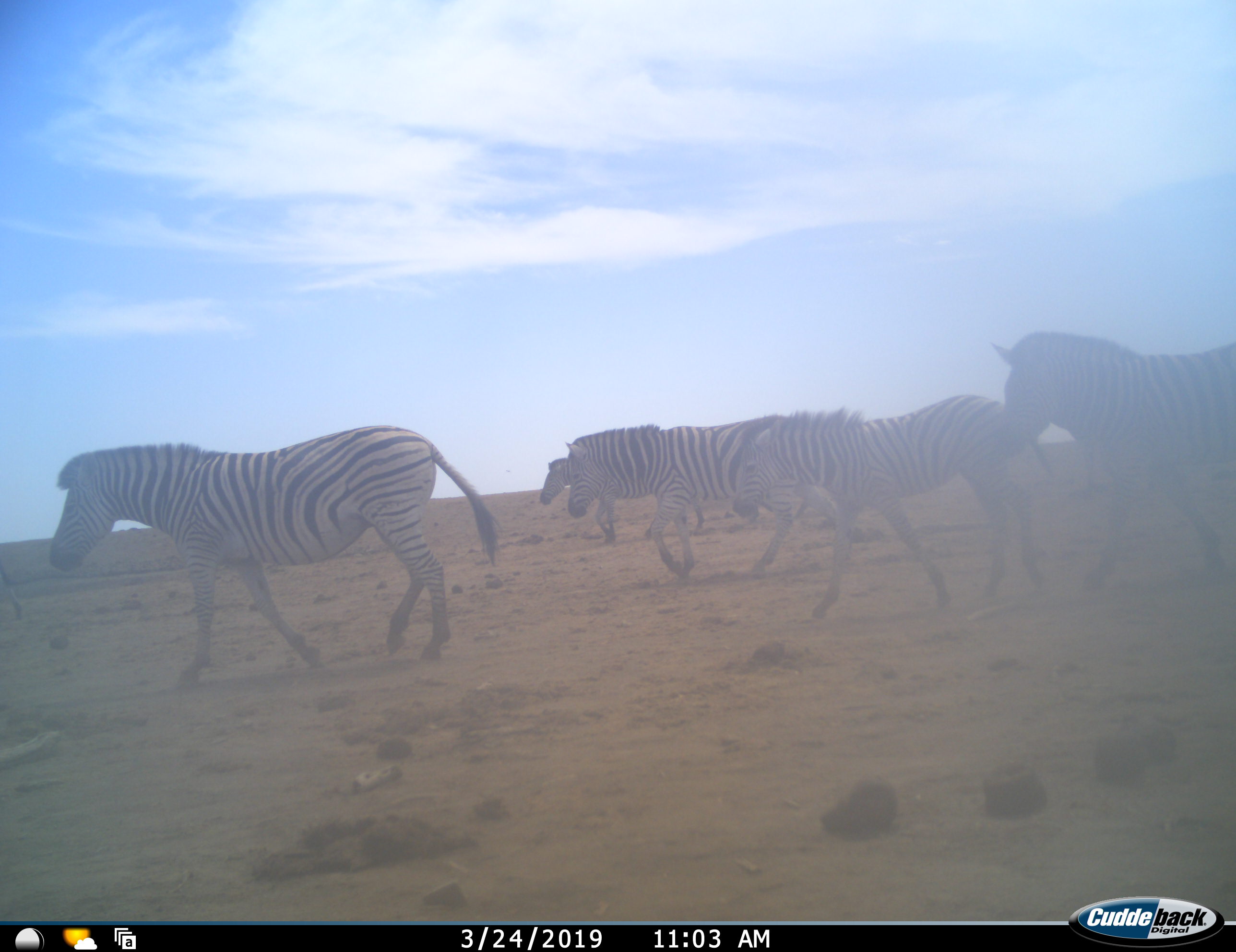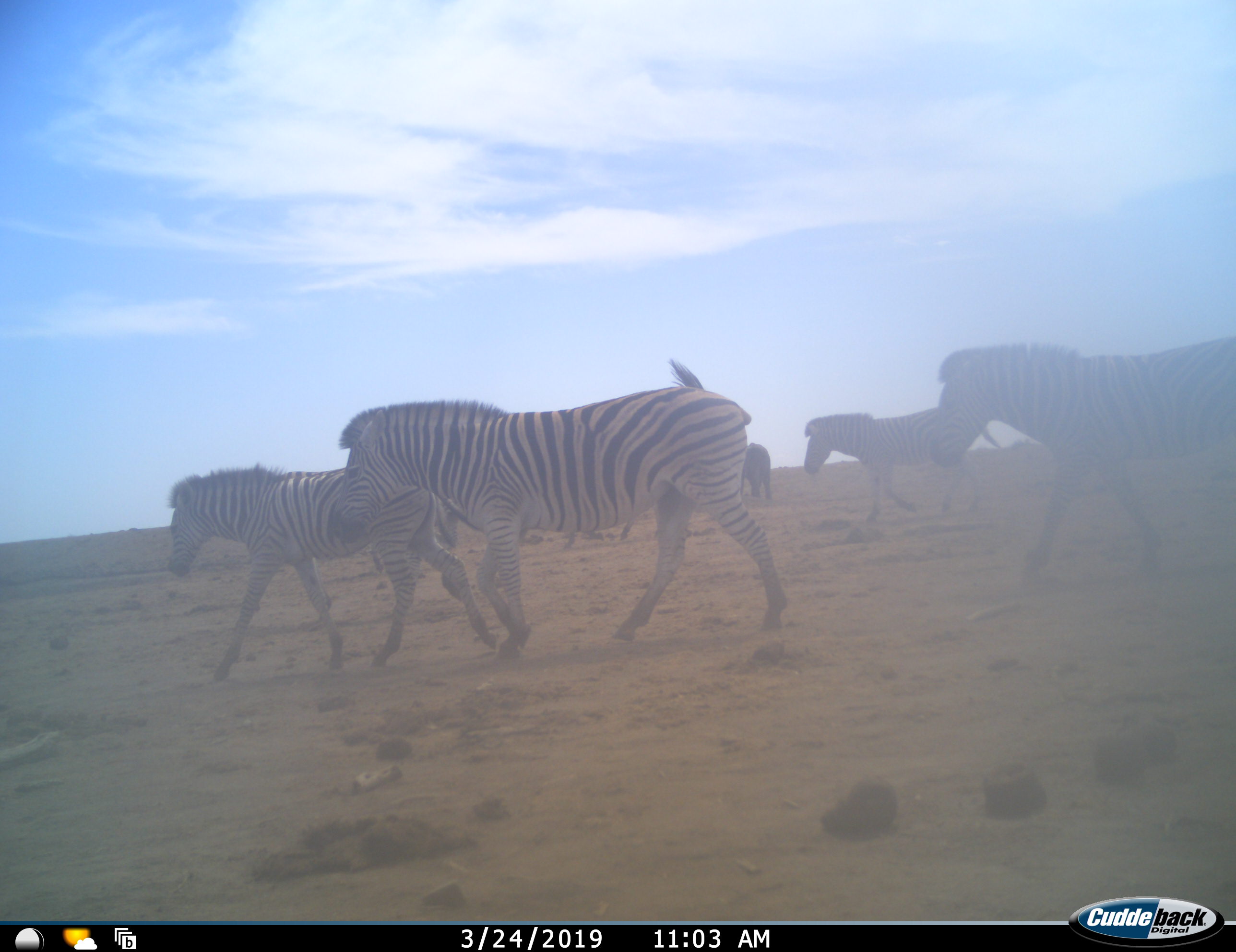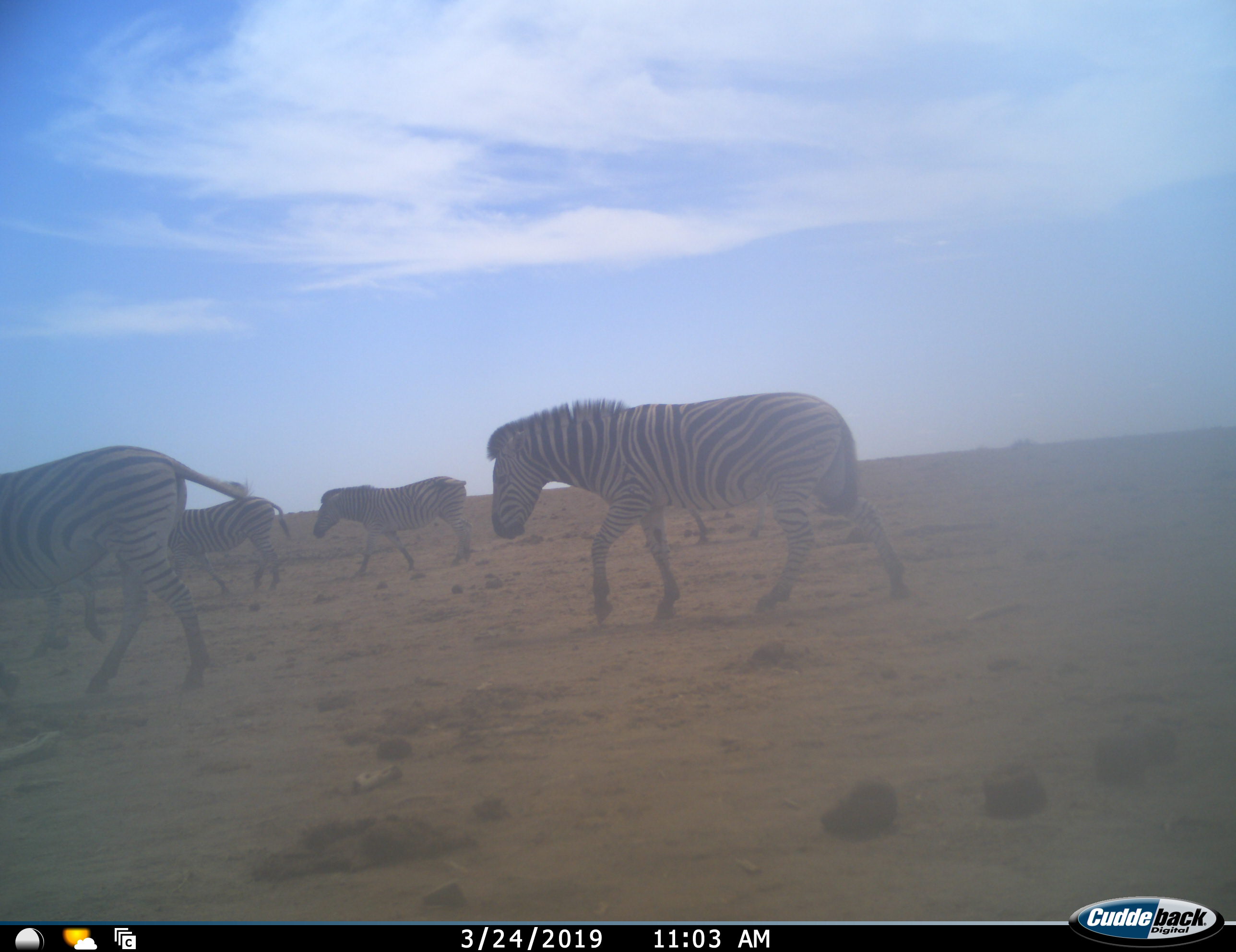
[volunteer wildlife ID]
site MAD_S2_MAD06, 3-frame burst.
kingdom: Animalia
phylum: Chordata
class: Mammalia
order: Perissodactyla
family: Equidae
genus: Equus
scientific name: Equus quagga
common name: plains zebra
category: zebraplains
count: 7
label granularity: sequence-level